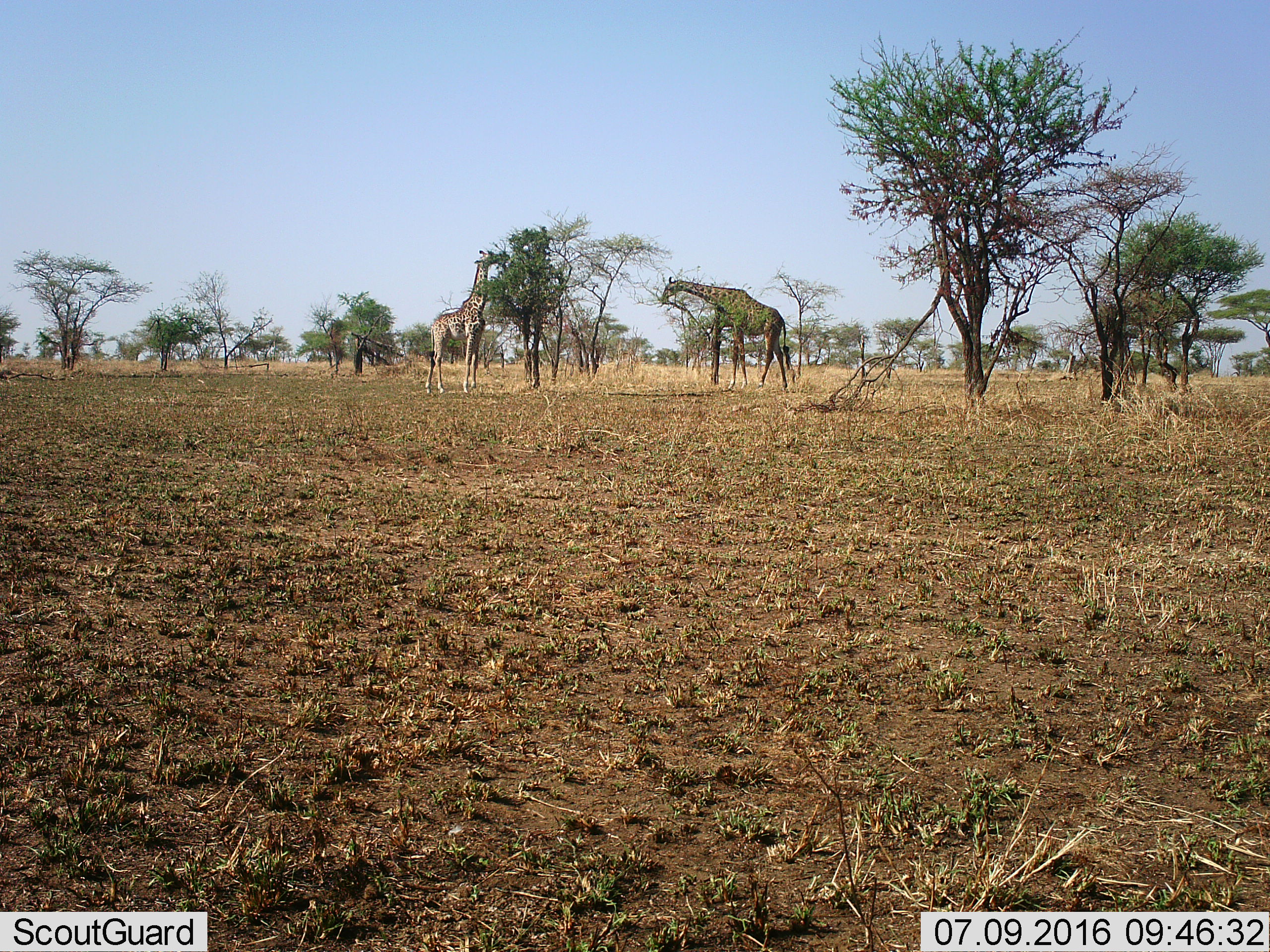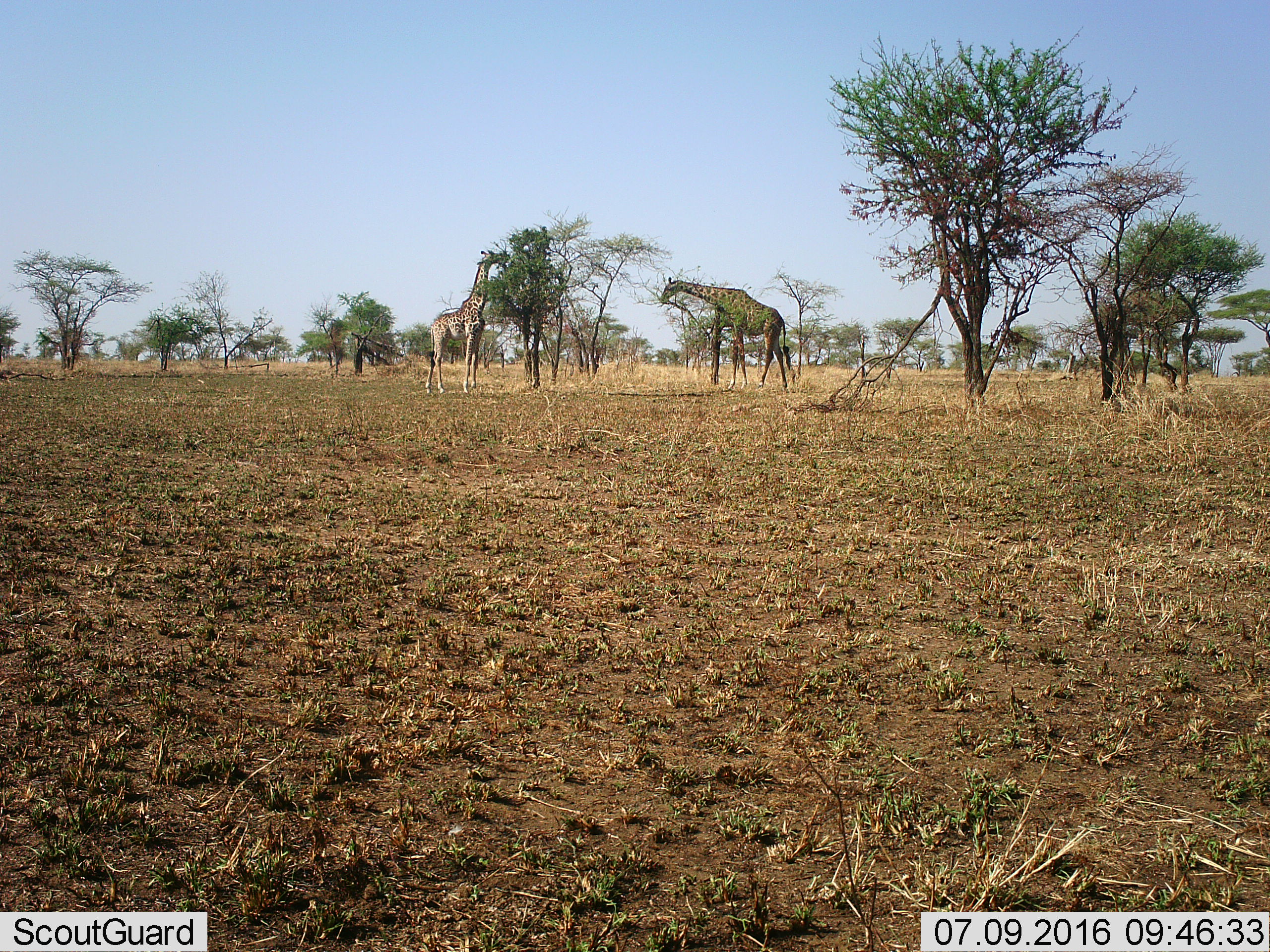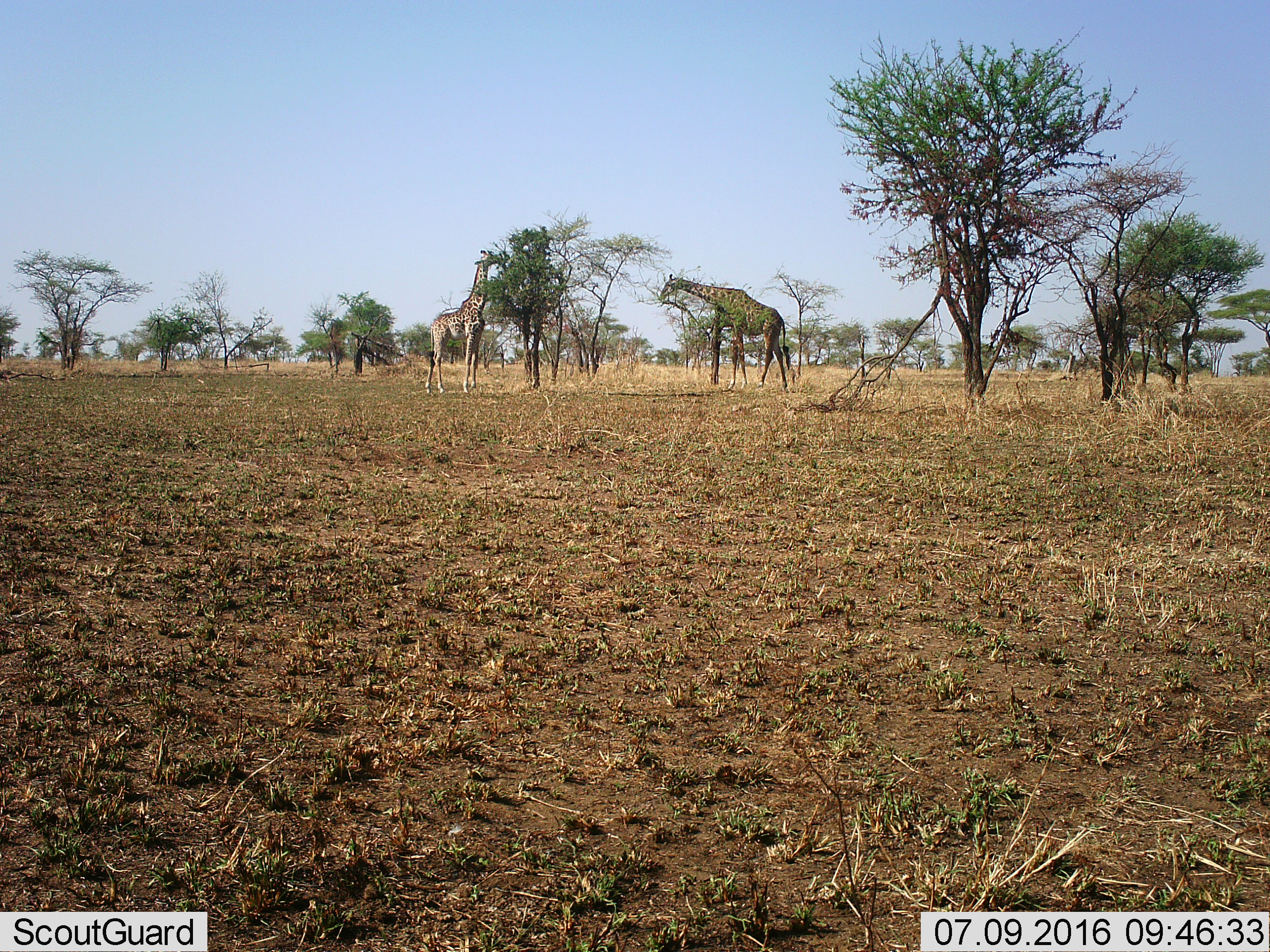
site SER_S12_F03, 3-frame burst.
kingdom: Animalia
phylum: Chordata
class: Mammalia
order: Artiodactyla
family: Giraffidae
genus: Giraffa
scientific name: Giraffa camelopardalis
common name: giraffe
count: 2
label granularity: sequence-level